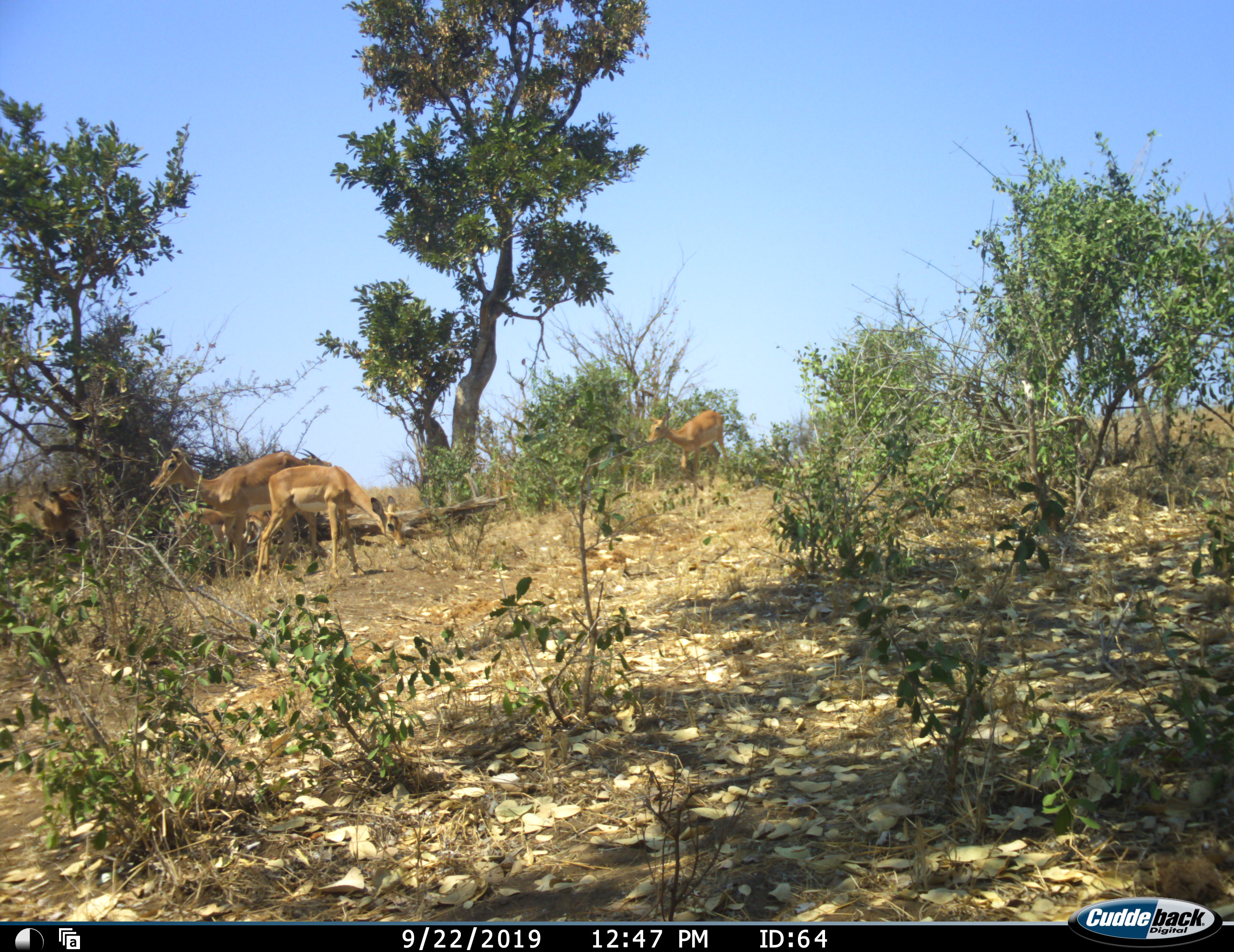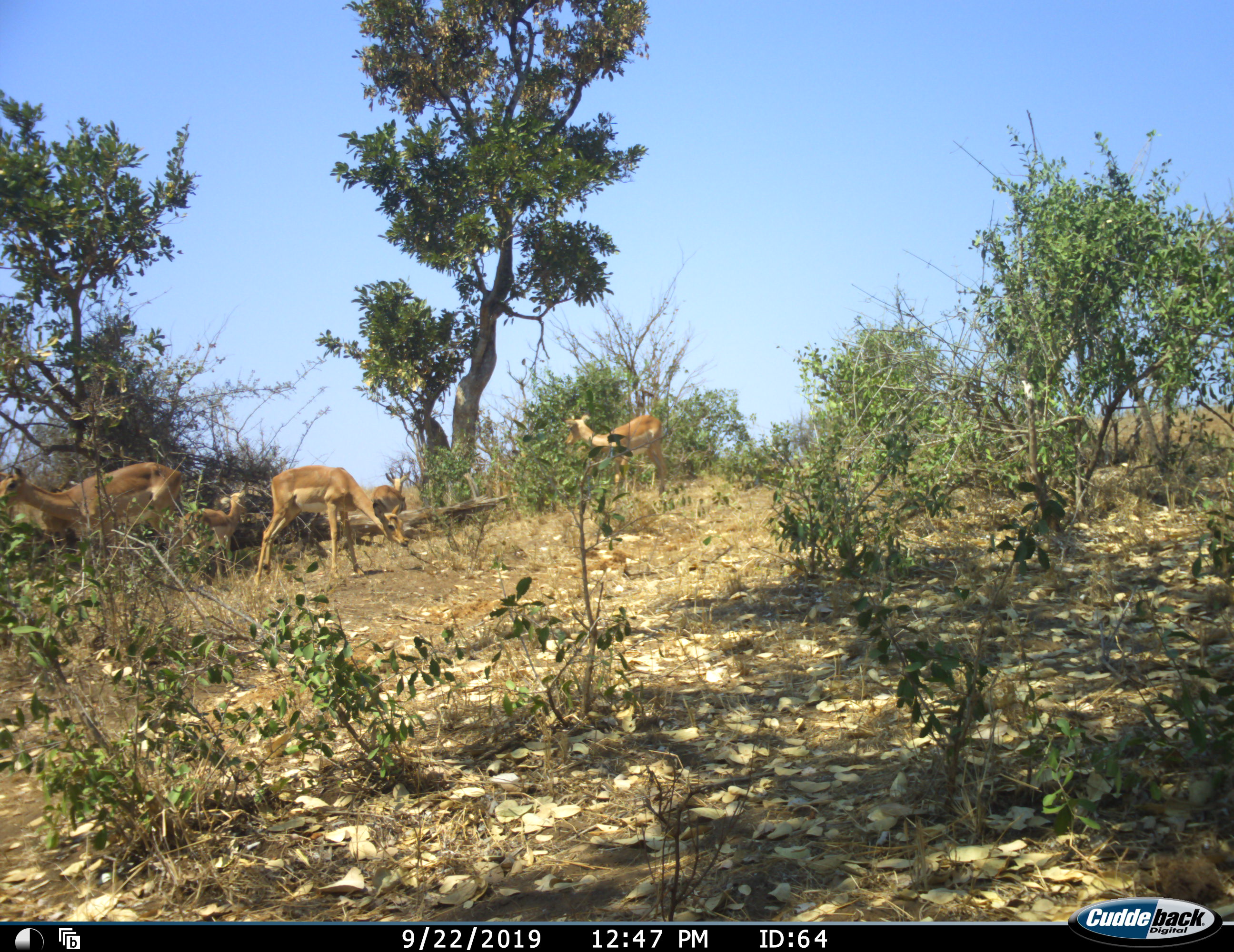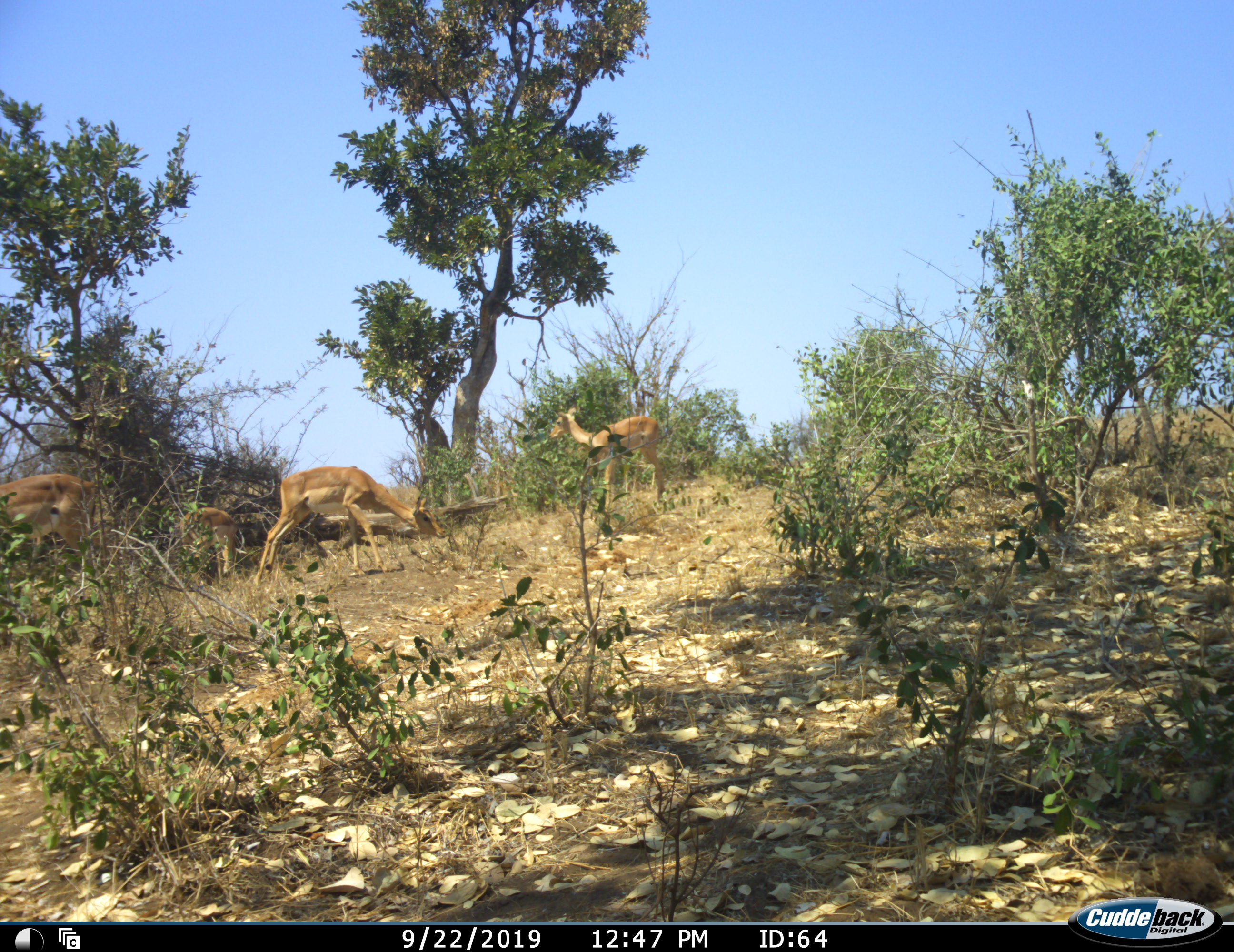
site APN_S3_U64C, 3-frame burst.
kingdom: Animalia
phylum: Chordata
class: Mammalia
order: Artiodactyla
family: Bovidae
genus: Aepyceros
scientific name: Aepyceros melampus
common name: impala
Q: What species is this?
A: Impala (Aepyceros melampus).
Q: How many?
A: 6.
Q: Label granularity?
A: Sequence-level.